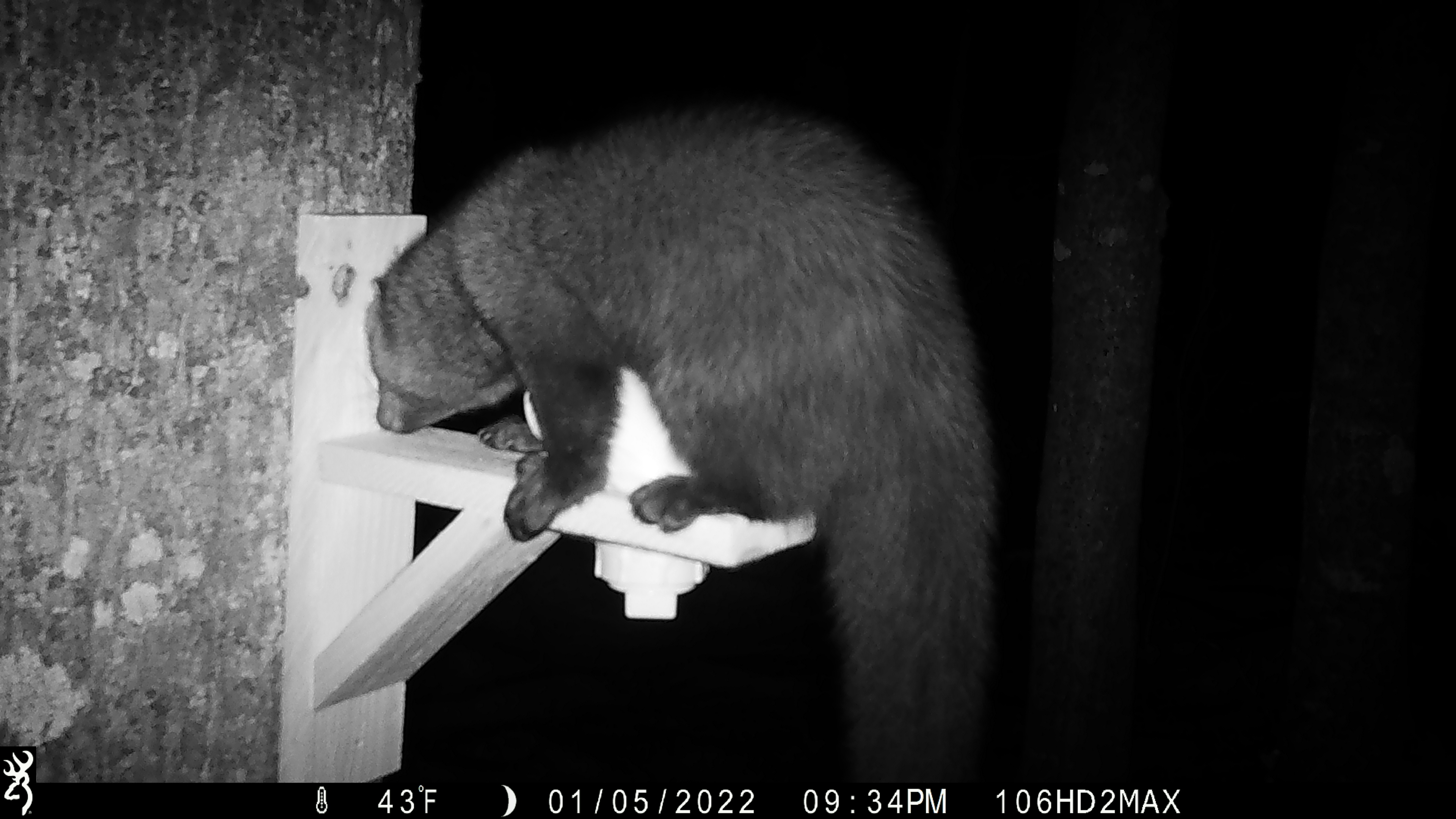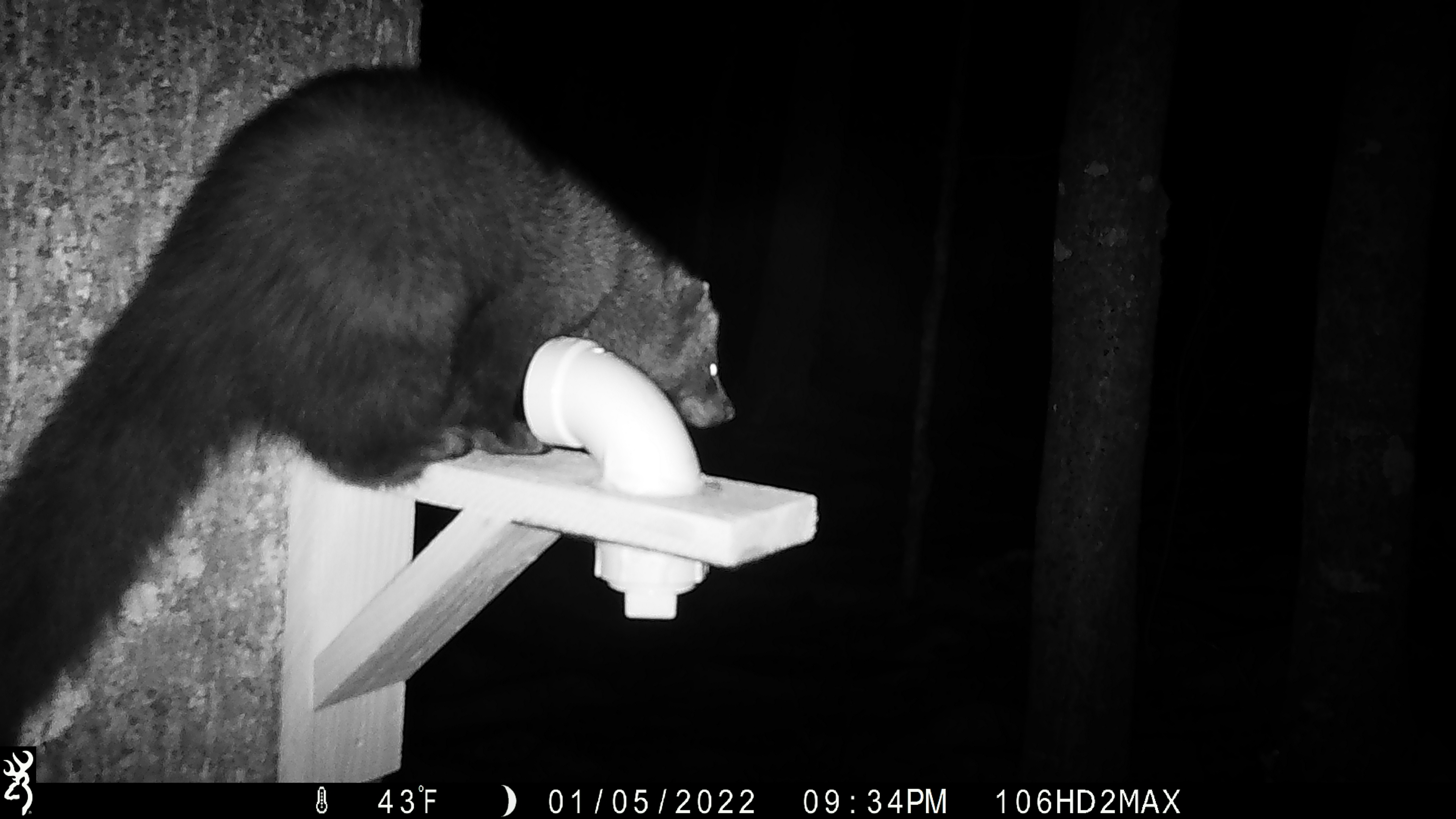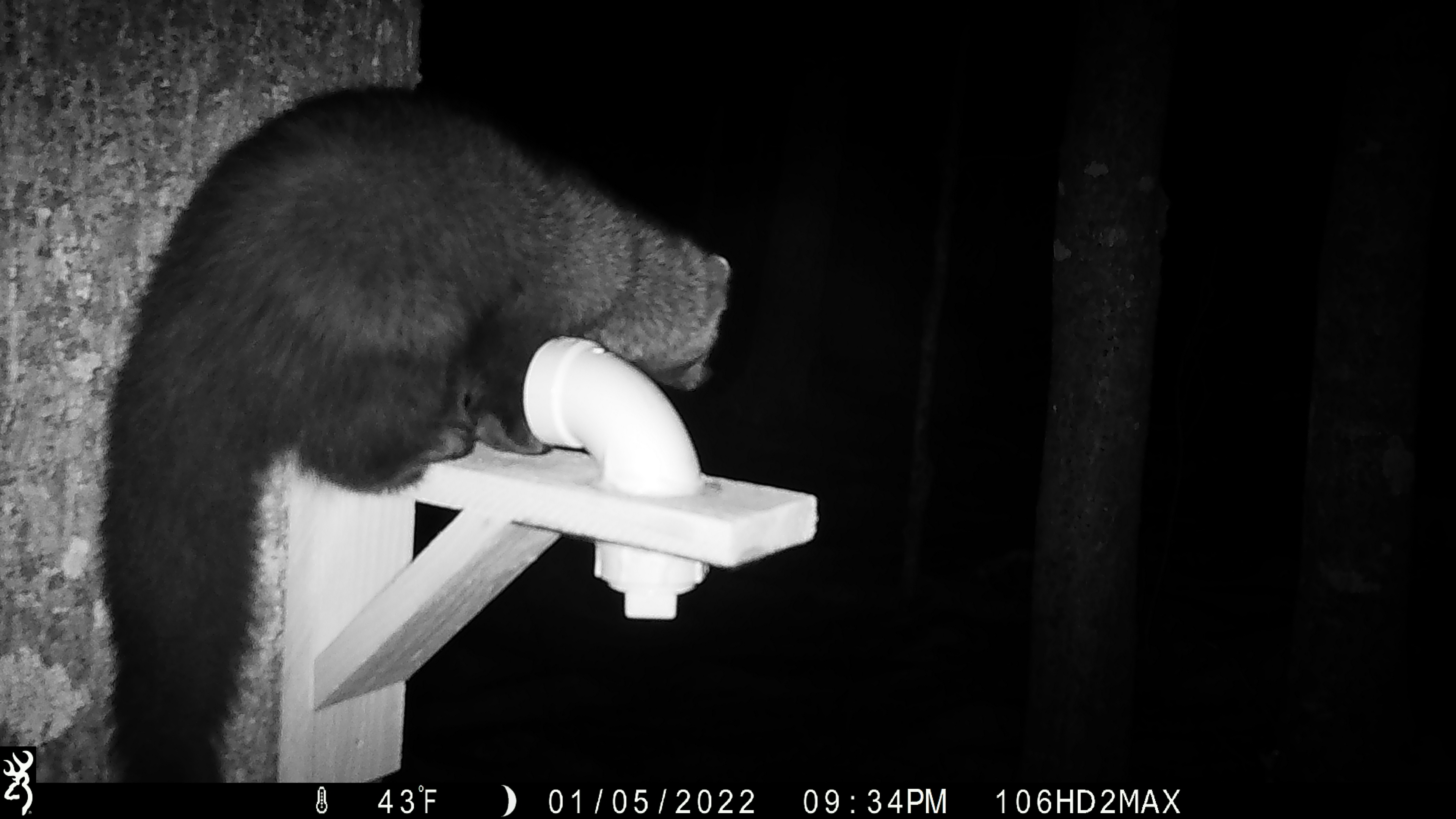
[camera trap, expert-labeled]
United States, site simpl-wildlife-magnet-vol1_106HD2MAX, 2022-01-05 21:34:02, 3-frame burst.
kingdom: Animalia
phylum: Chordata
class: Mammalia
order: Carnivora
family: Mustelidae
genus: Pekania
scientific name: Pekania pennanti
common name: fisher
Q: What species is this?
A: Fisher (Pekania pennanti).